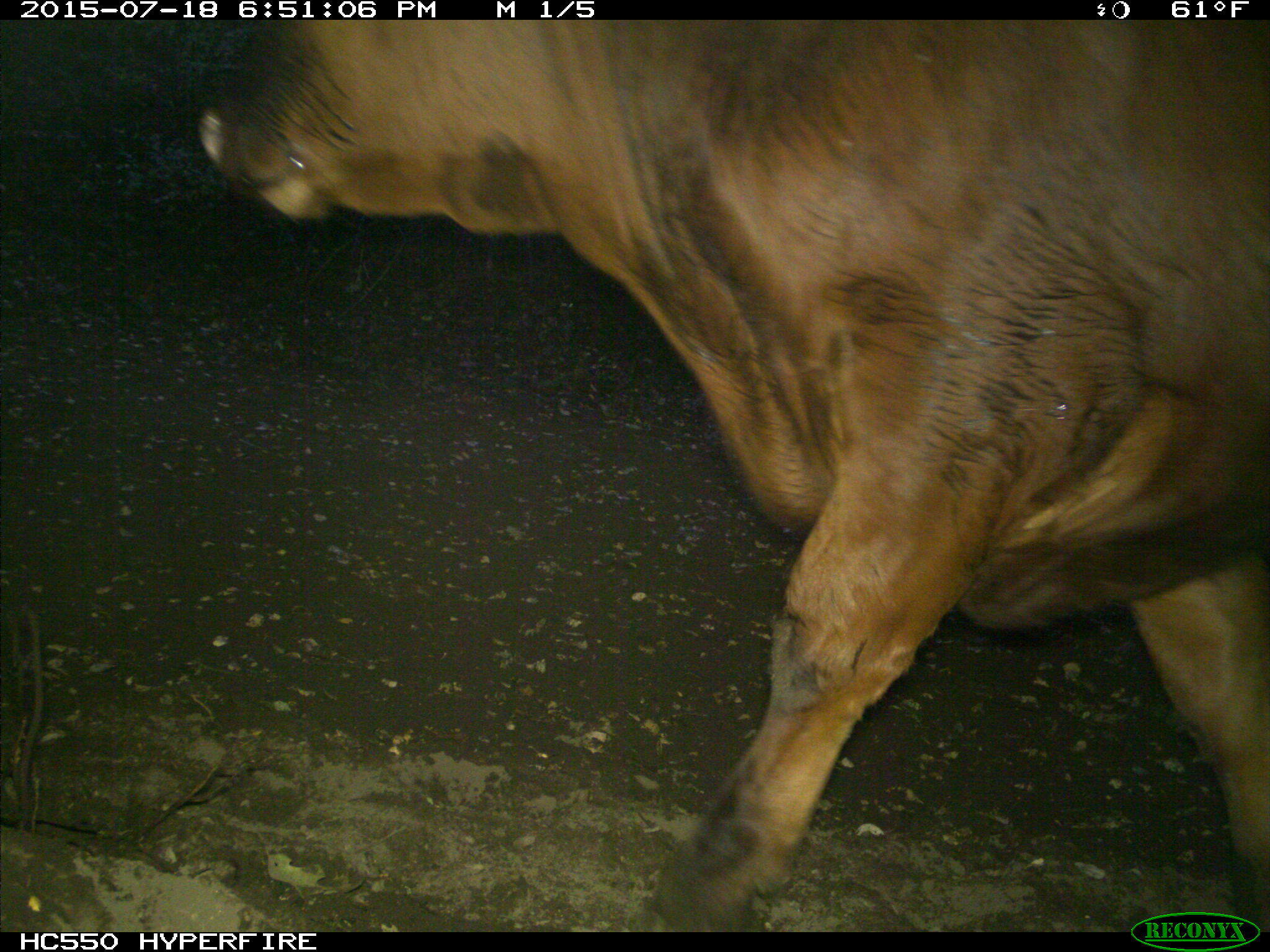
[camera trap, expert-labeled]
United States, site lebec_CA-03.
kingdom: Animalia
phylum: Chordata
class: Mammalia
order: Artiodactyla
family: Bovidae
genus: Bos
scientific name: Bos taurus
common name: domestic cow